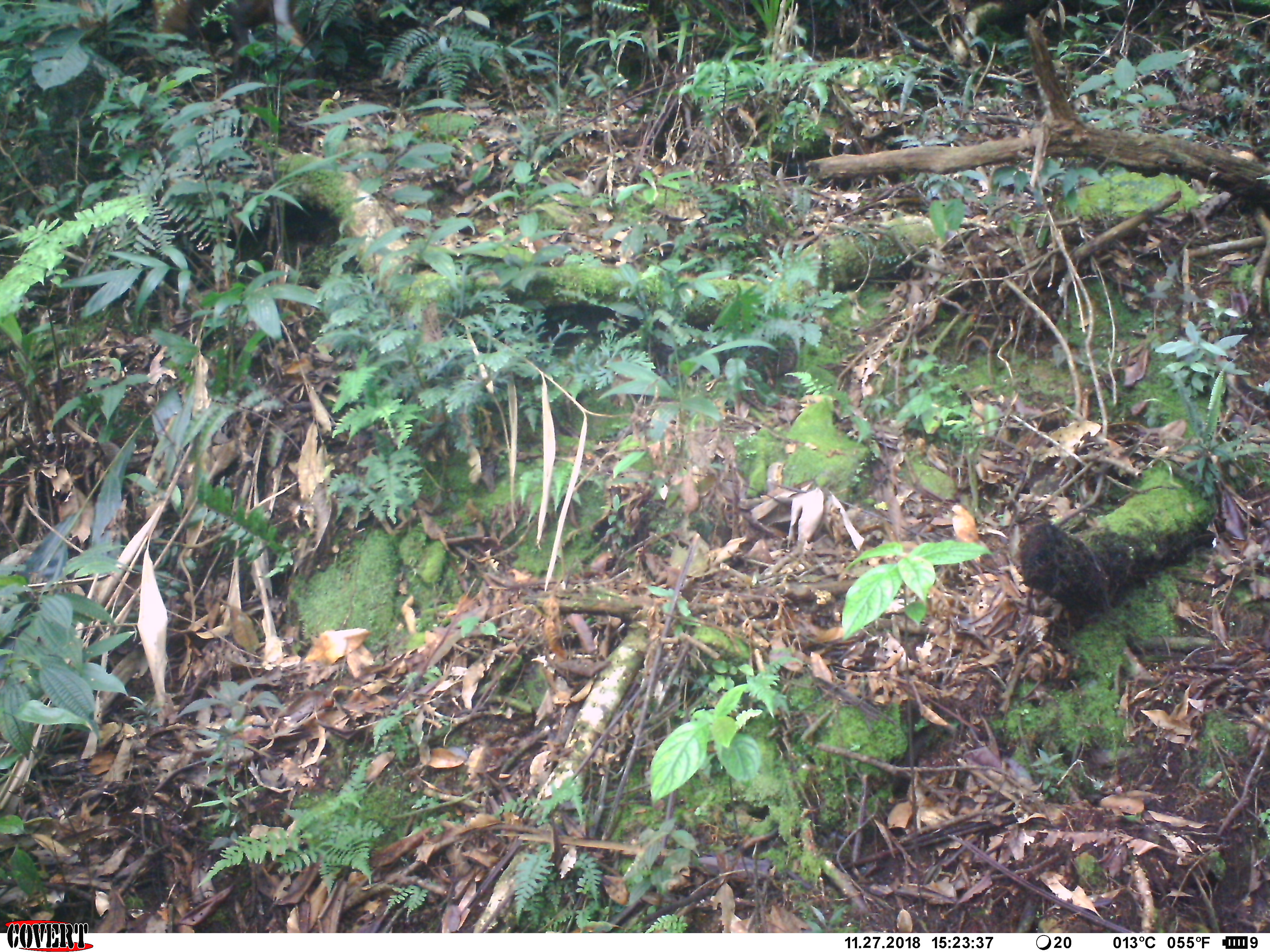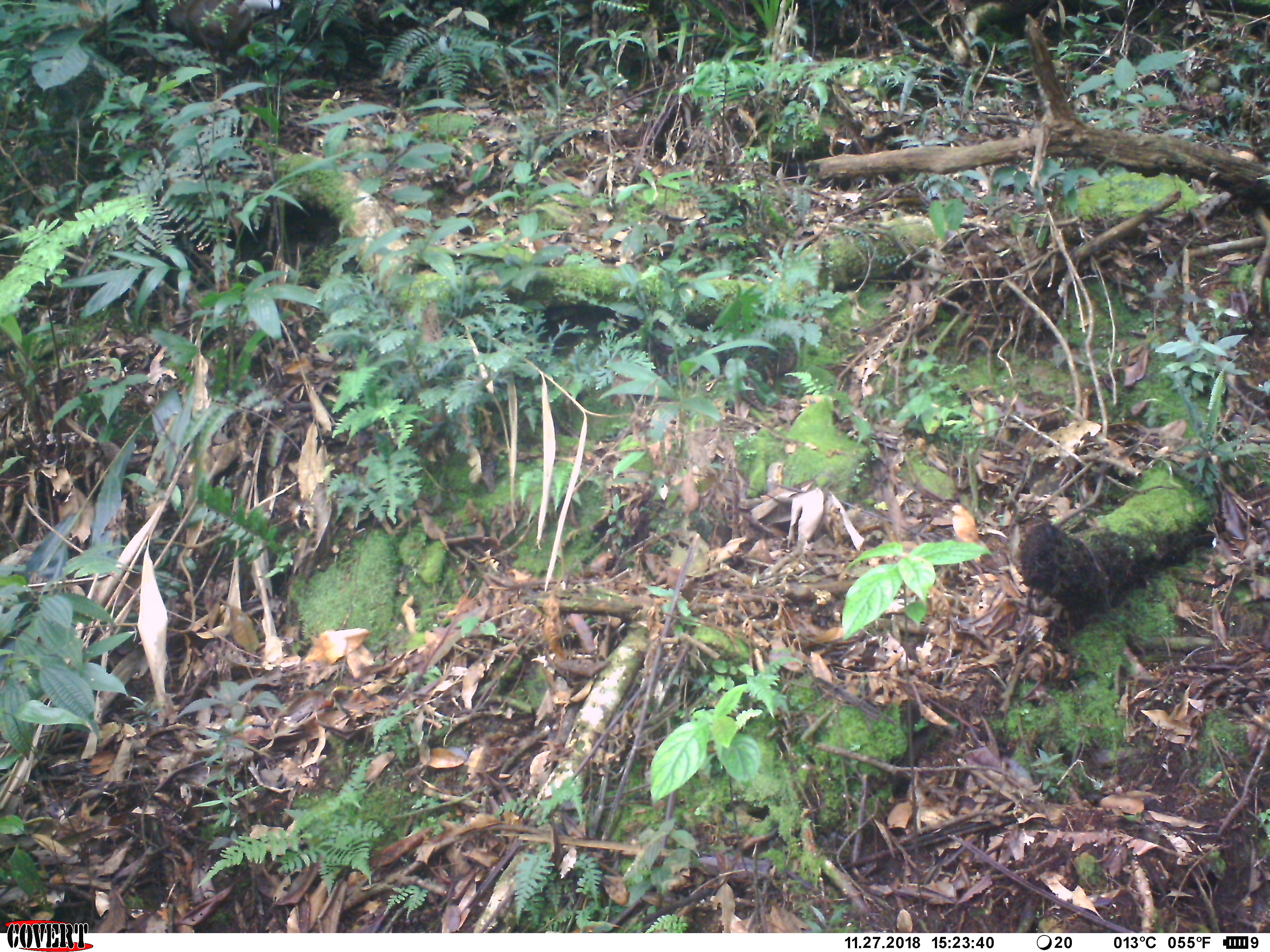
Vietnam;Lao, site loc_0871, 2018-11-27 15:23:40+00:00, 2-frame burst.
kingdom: Animalia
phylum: Chordata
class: Mammalia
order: Artiodactyla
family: Cervidae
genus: Muntiacus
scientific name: Muntiacus rooseveltorum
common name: roosevelt's muntjac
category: roosevelts muntjac group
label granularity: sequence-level